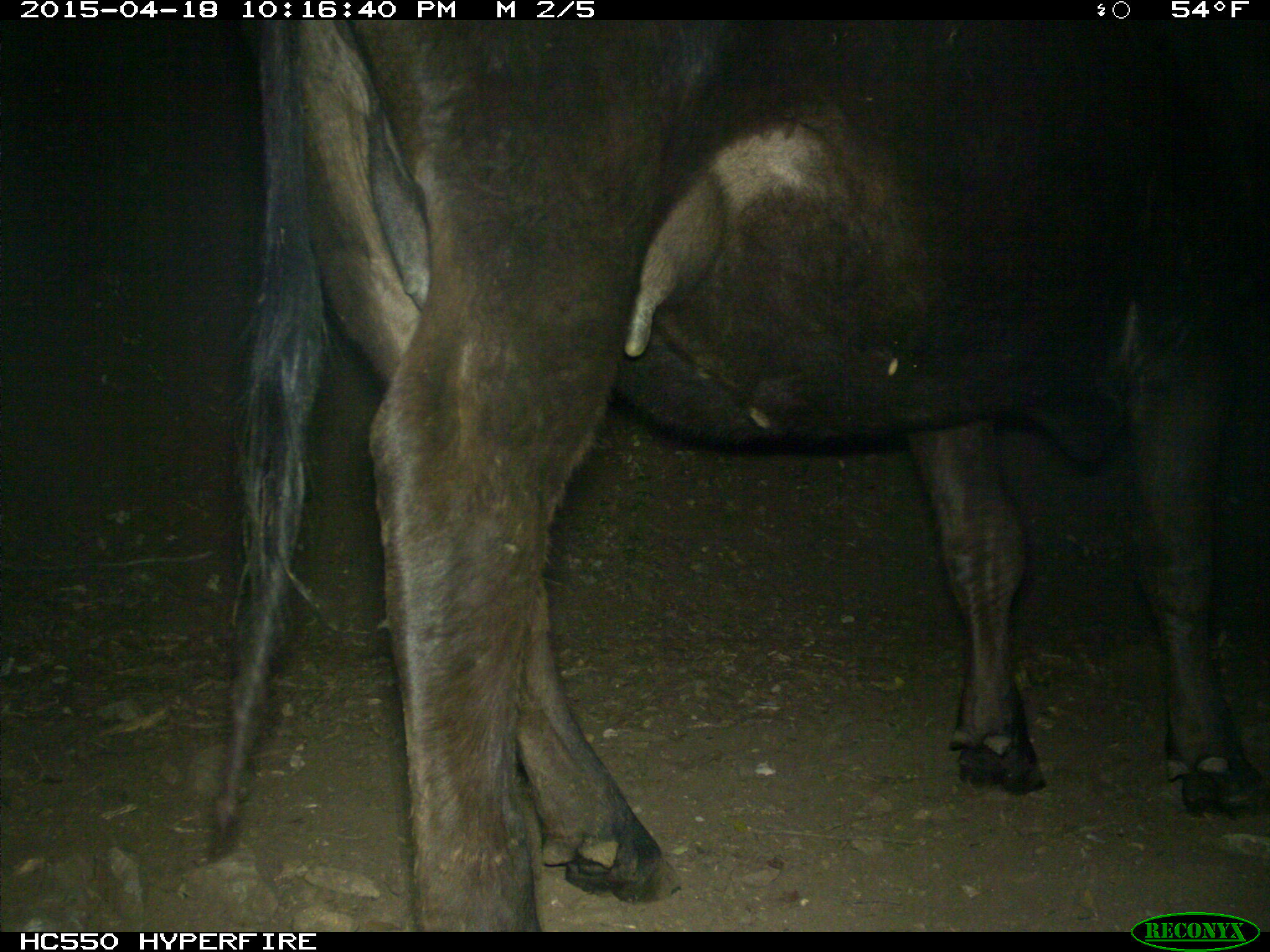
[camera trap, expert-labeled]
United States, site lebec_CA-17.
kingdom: Animalia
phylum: Chordata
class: Mammalia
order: Artiodactyla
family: Bovidae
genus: Bos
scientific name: Bos taurus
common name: domestic cow